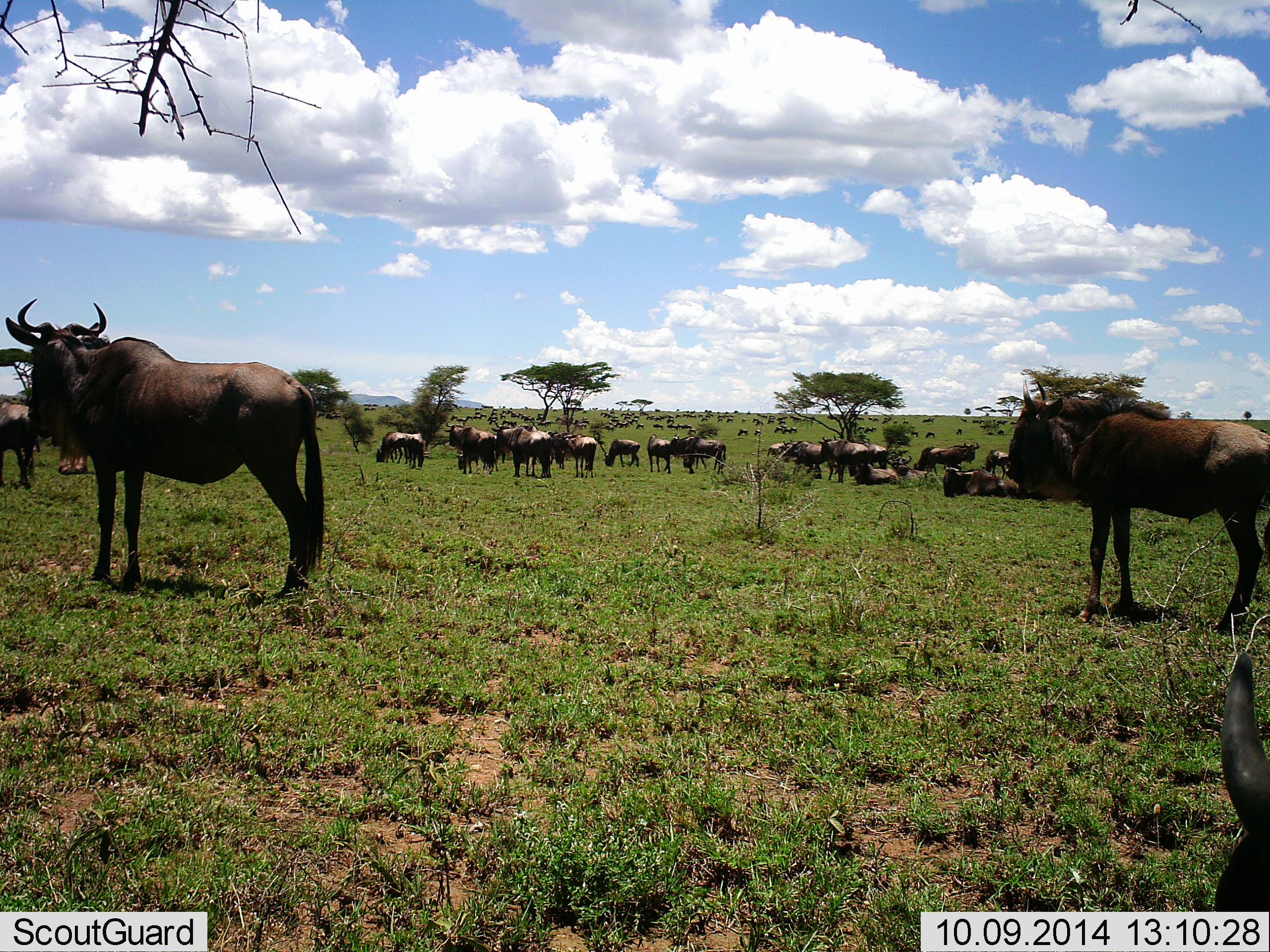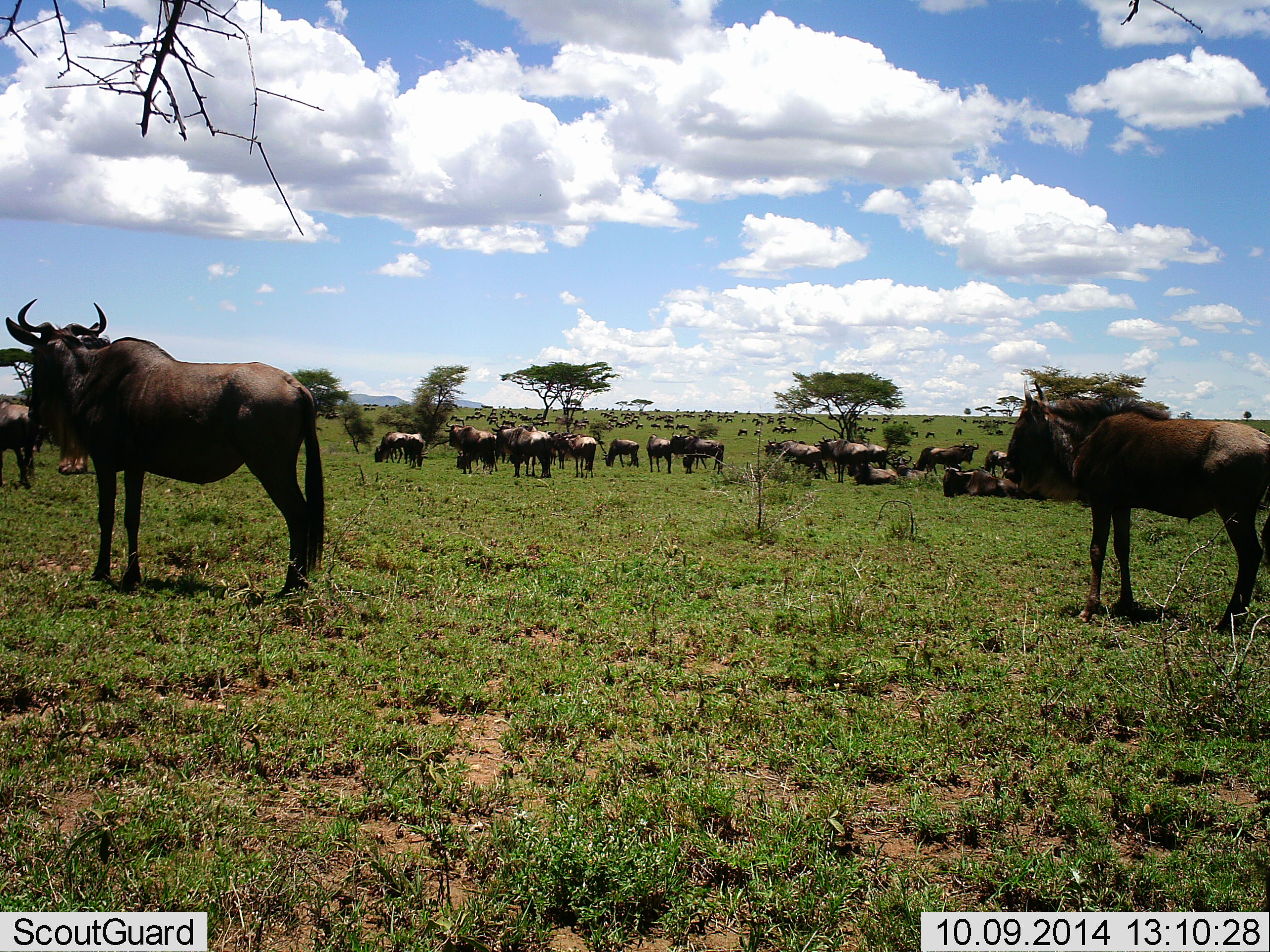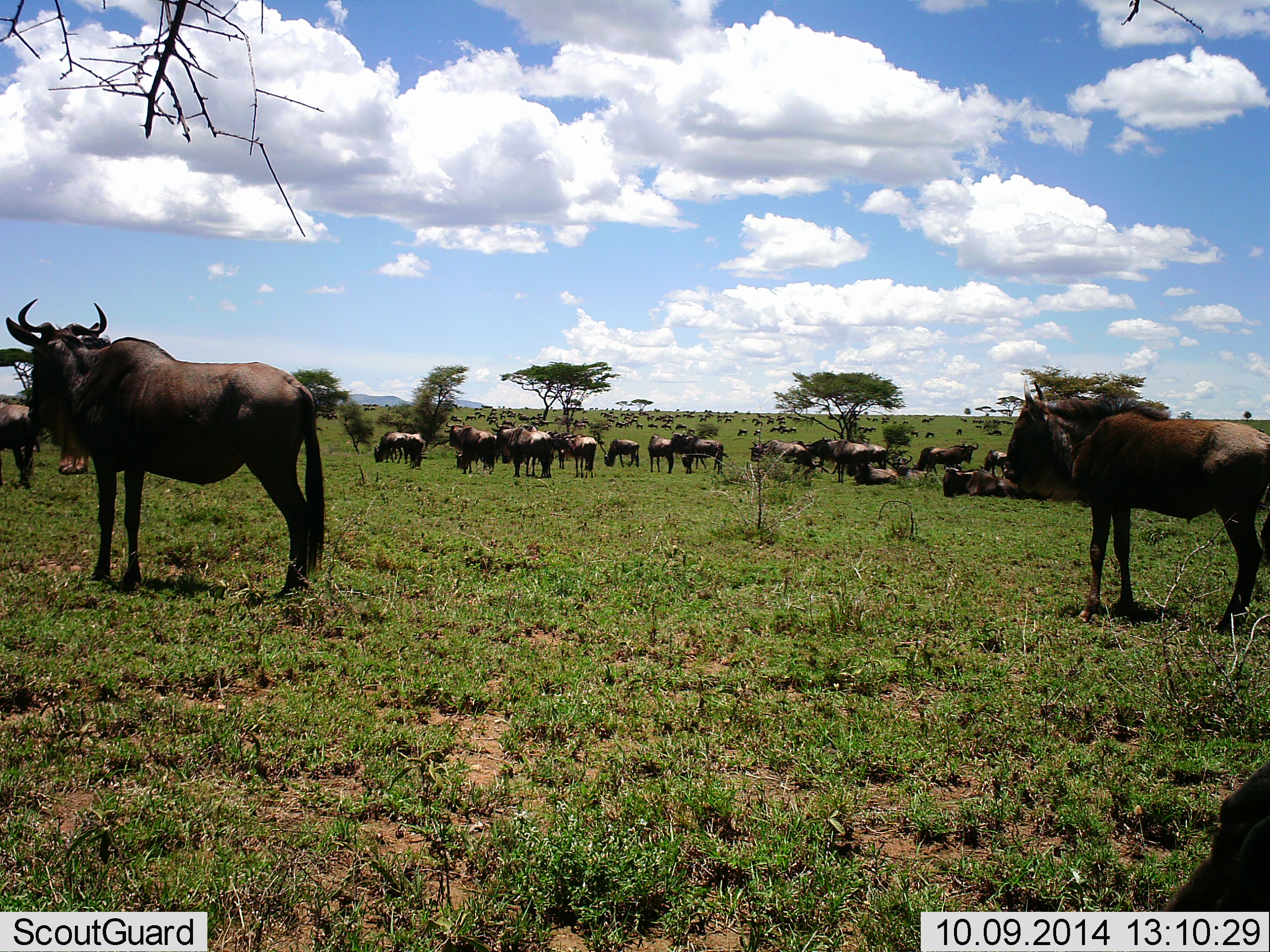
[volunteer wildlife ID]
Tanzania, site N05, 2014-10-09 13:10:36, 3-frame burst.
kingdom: Animalia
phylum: Chordata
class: Mammalia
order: Artiodactyla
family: Bovidae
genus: Connochaetes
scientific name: Connochaetes taurinus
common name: blue wildebeest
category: wildebeest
Wildebeest (blue wildebeest) (Connochaetes taurinus), count 51+. Behavior (volunteer vote fractions): standing 100%, resting 50%, moving 20%, interacting 0%. Young present (vote fraction): 0%. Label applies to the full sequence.